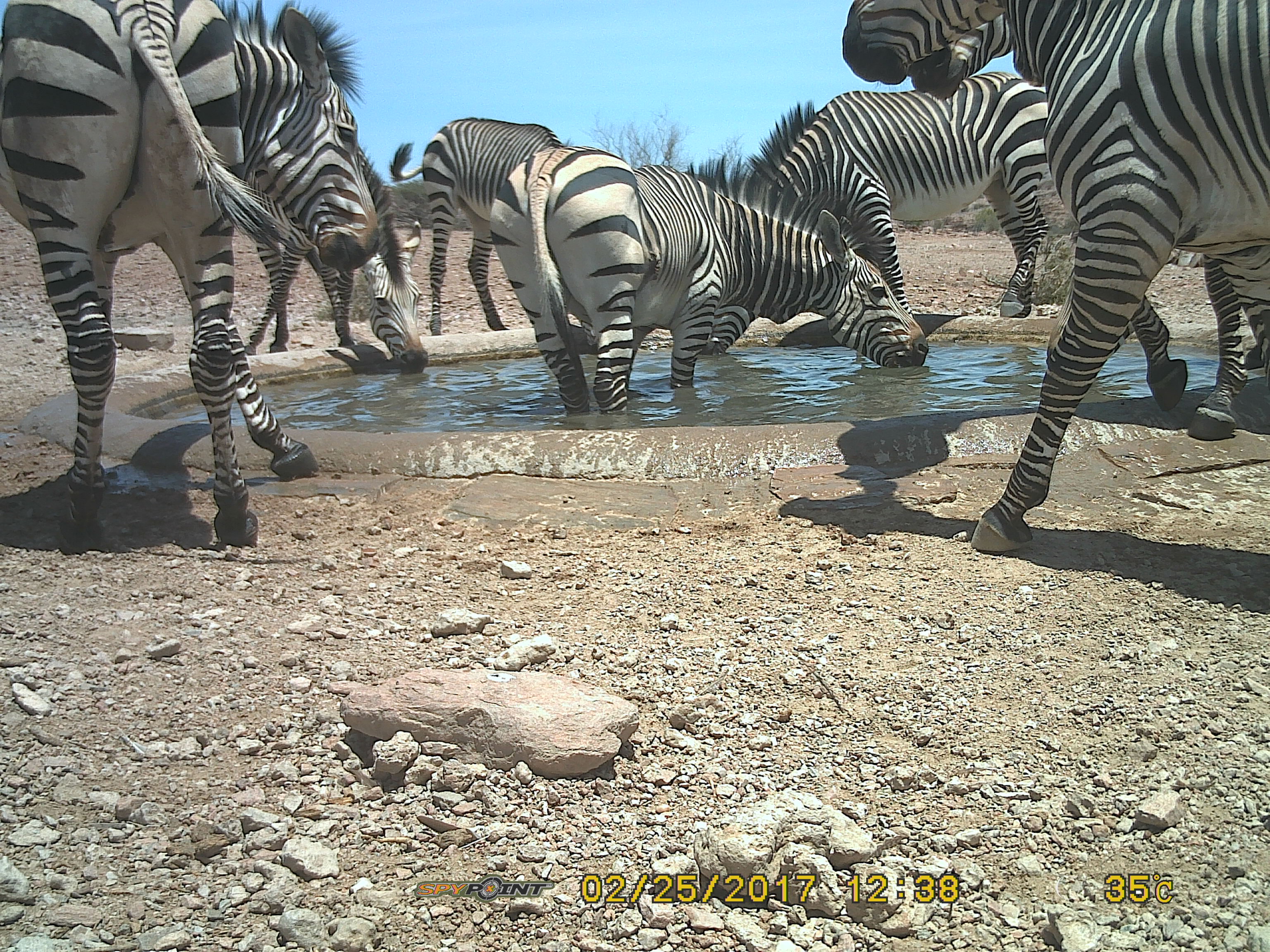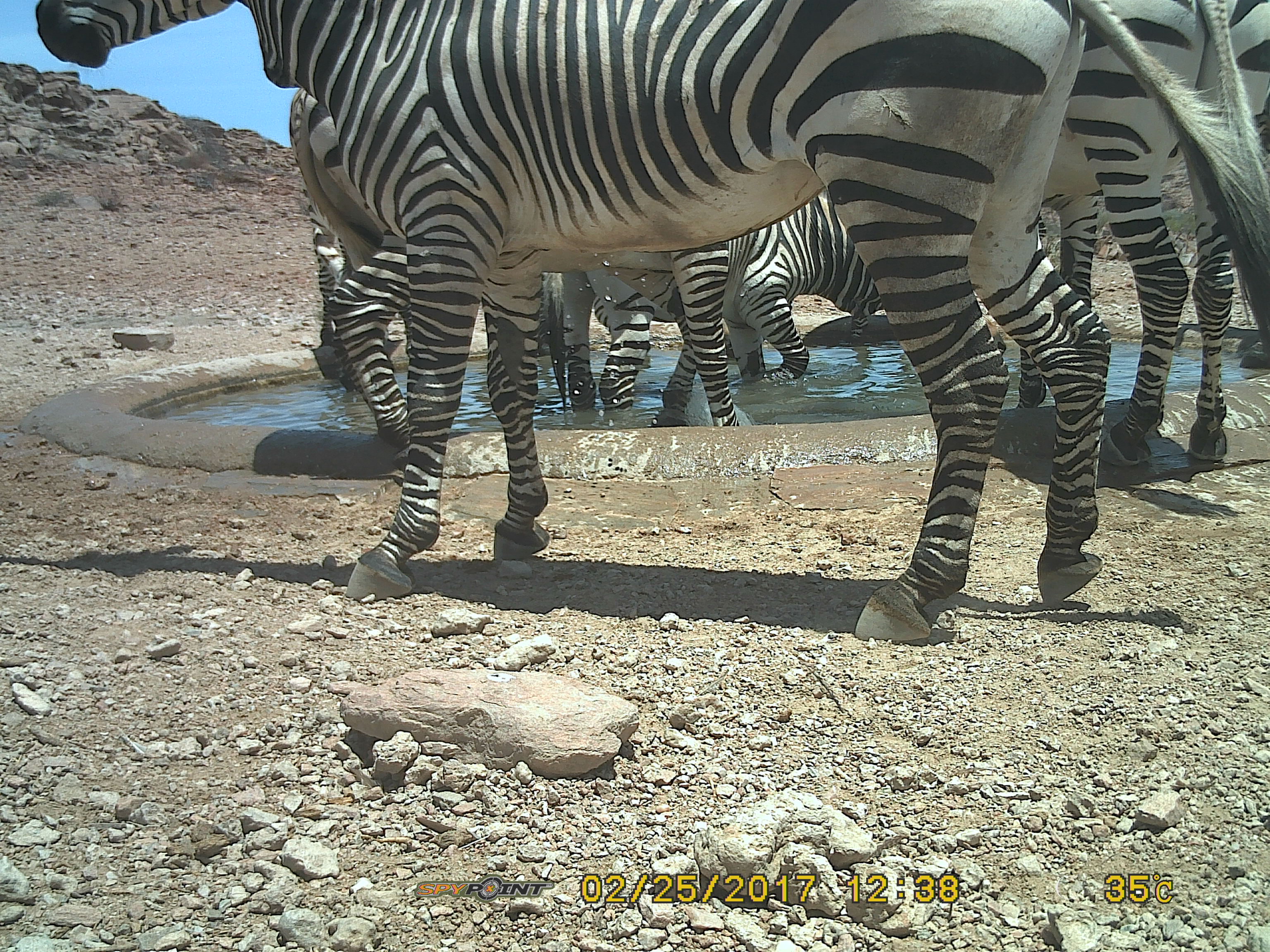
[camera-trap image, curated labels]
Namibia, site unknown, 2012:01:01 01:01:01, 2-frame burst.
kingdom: Animalia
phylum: Chordata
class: Mammalia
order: Perissodactyla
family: Equidae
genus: Equus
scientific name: Equus zebra hartmannae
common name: hartmann's mountain zebra